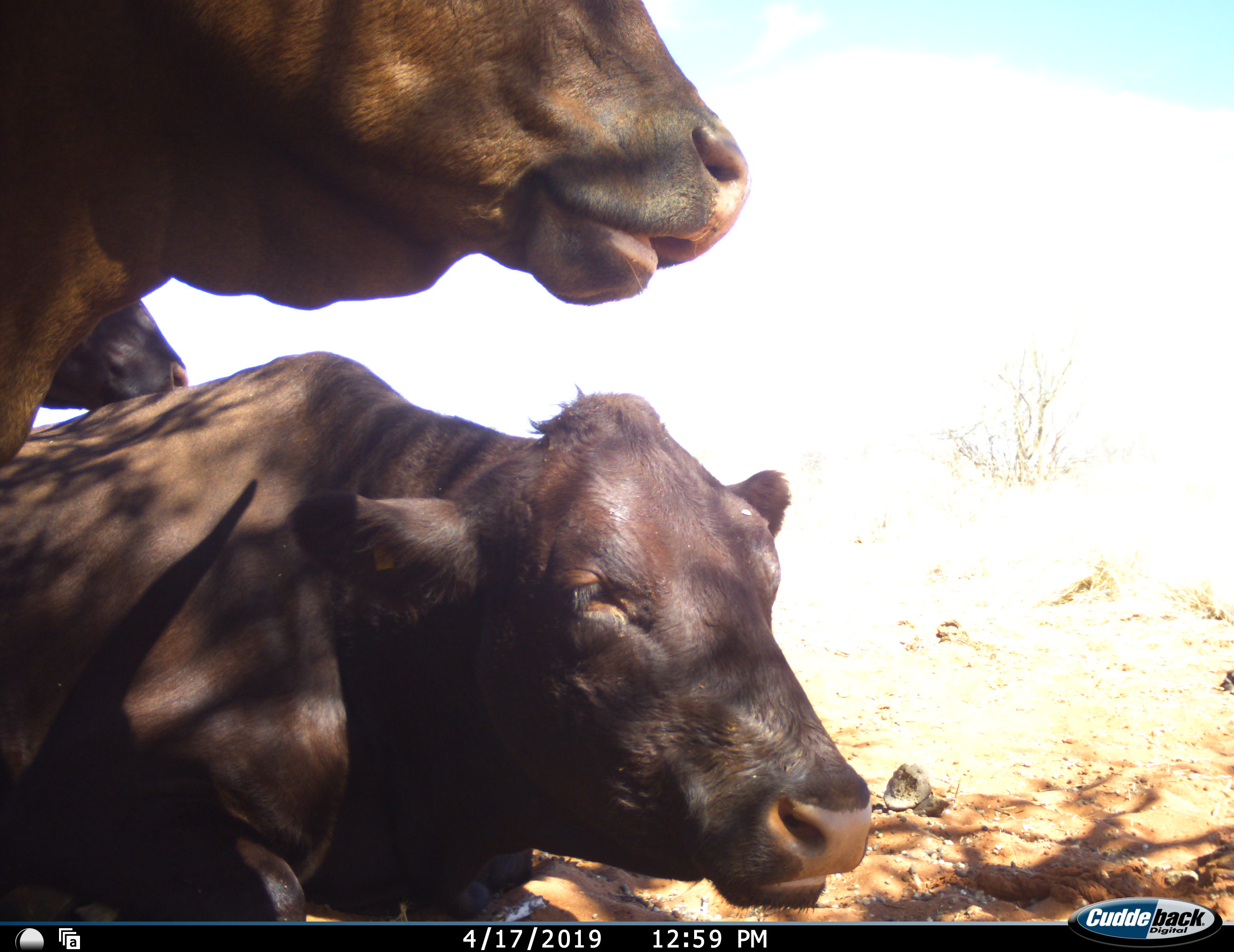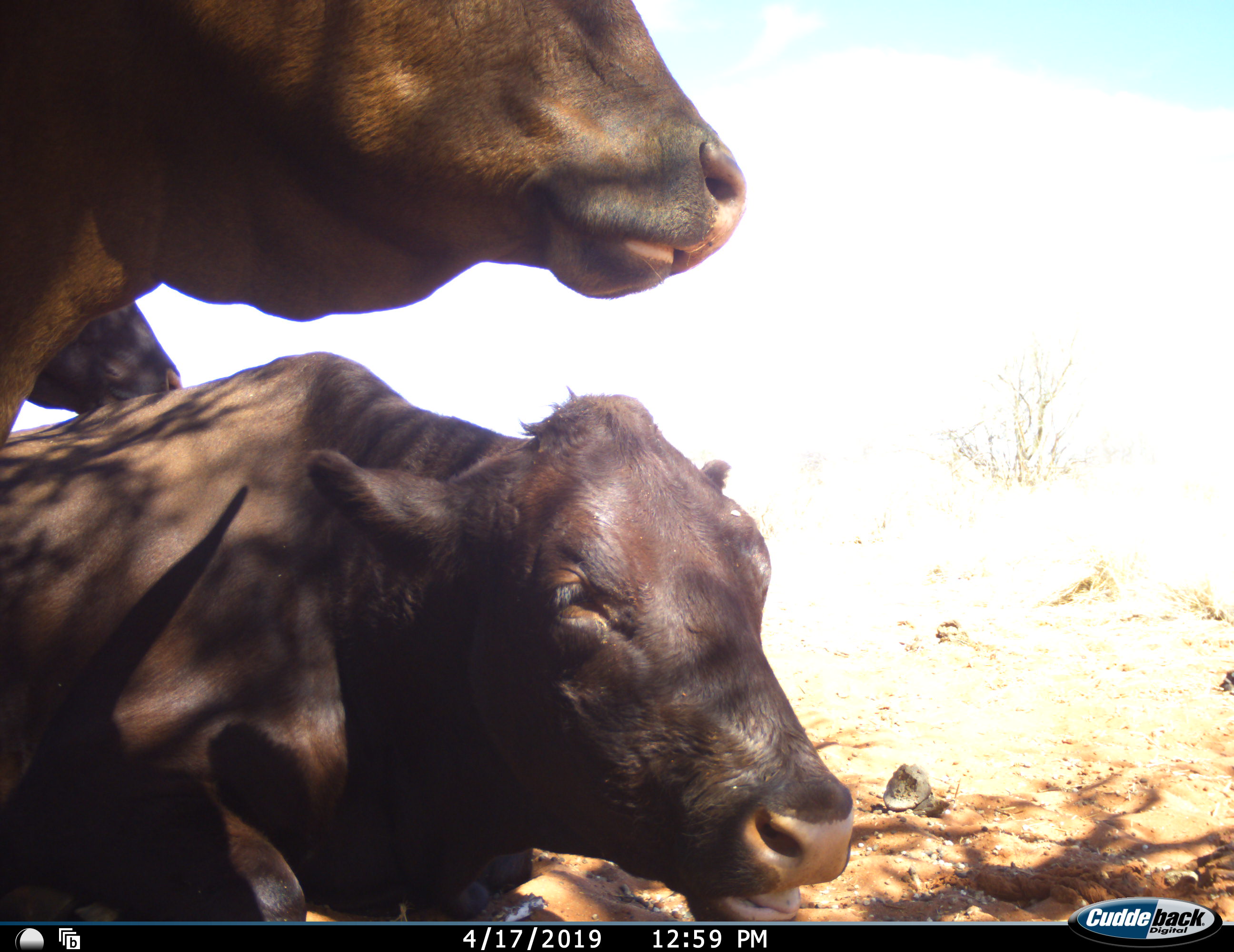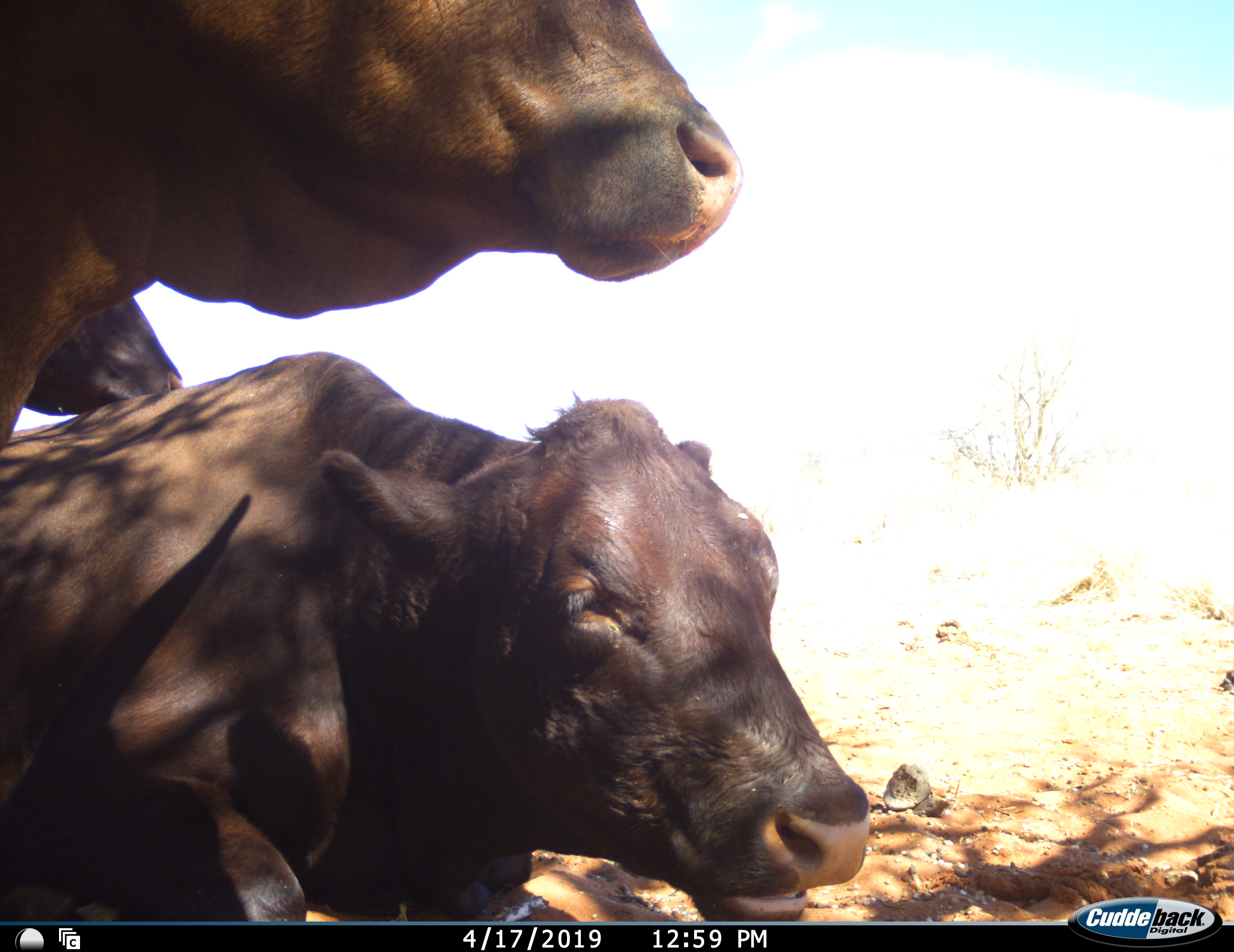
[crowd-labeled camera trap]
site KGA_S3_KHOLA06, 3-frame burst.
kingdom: Animalia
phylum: Chordata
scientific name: Vertebrata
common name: domestic animal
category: domesticanimal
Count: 3.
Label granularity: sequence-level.